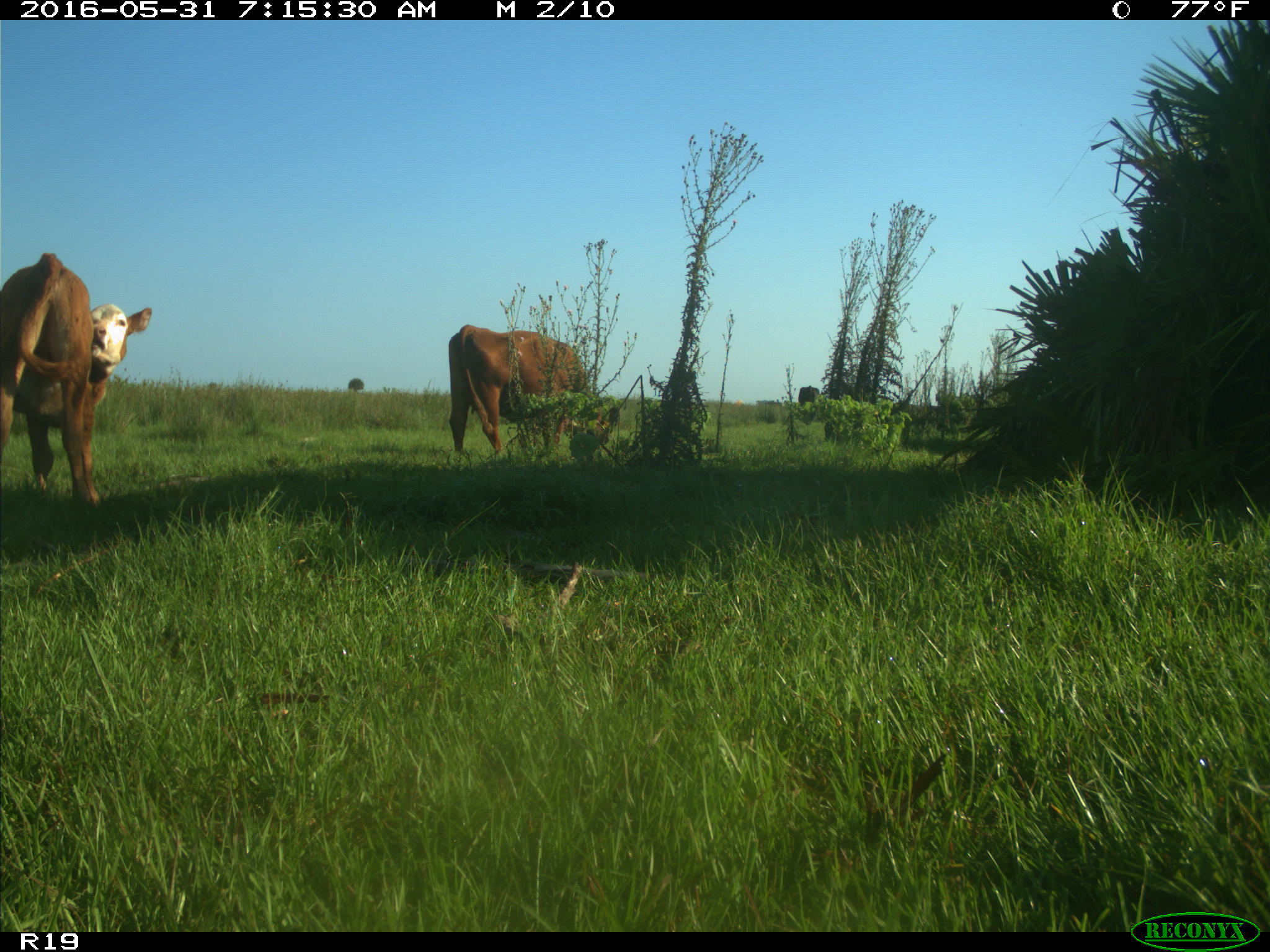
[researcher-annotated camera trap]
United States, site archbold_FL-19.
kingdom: Animalia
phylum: Chordata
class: Mammalia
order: Artiodactyla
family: Bovidae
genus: Bos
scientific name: Bos taurus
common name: domestic cow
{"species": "Bos taurus (domestic cow)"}